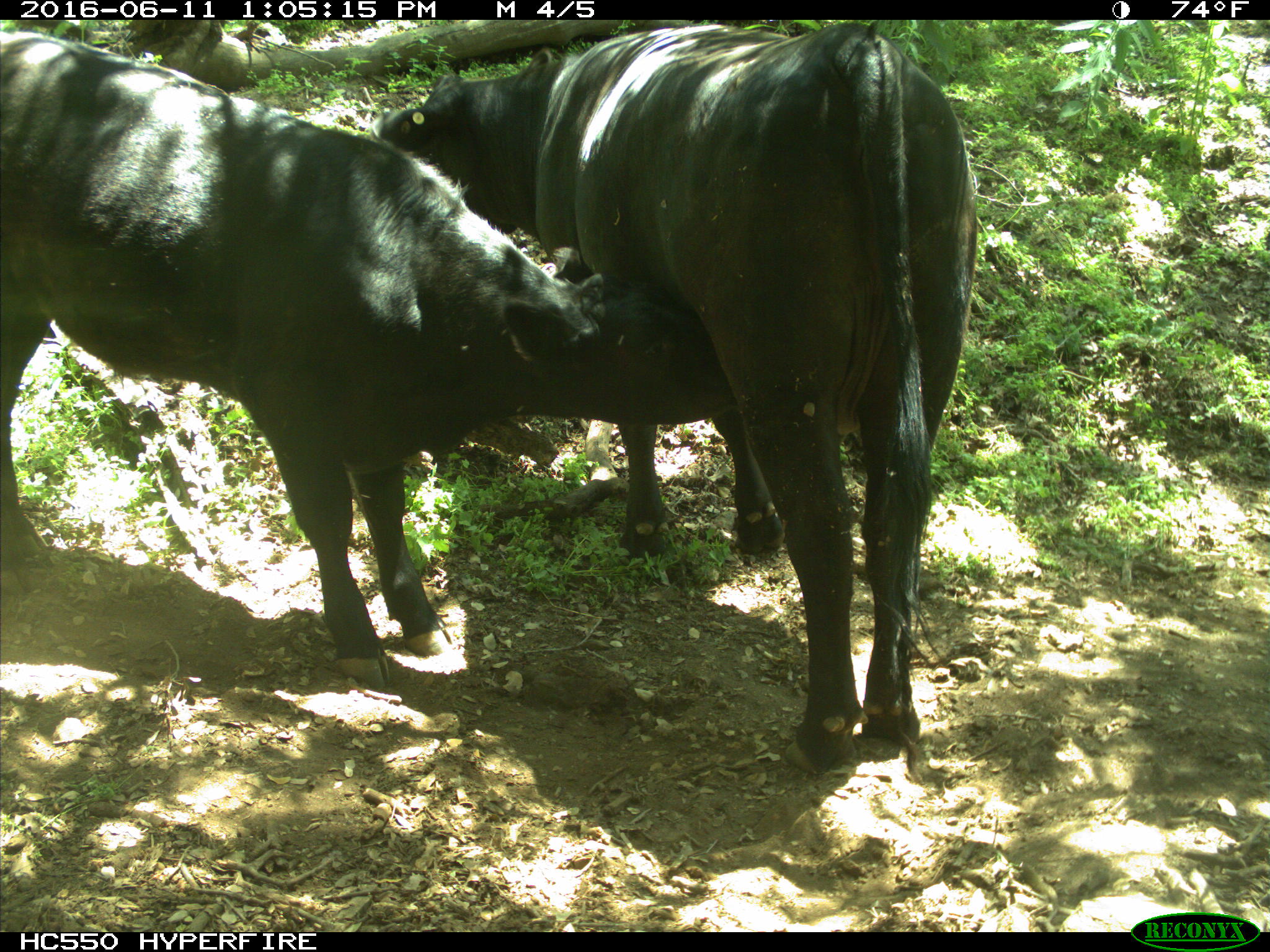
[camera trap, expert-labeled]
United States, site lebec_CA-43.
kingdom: Animalia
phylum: Chordata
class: Mammalia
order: Artiodactyla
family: Bovidae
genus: Bos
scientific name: Bos taurus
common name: domestic cow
Bos taurus (domestic cow).